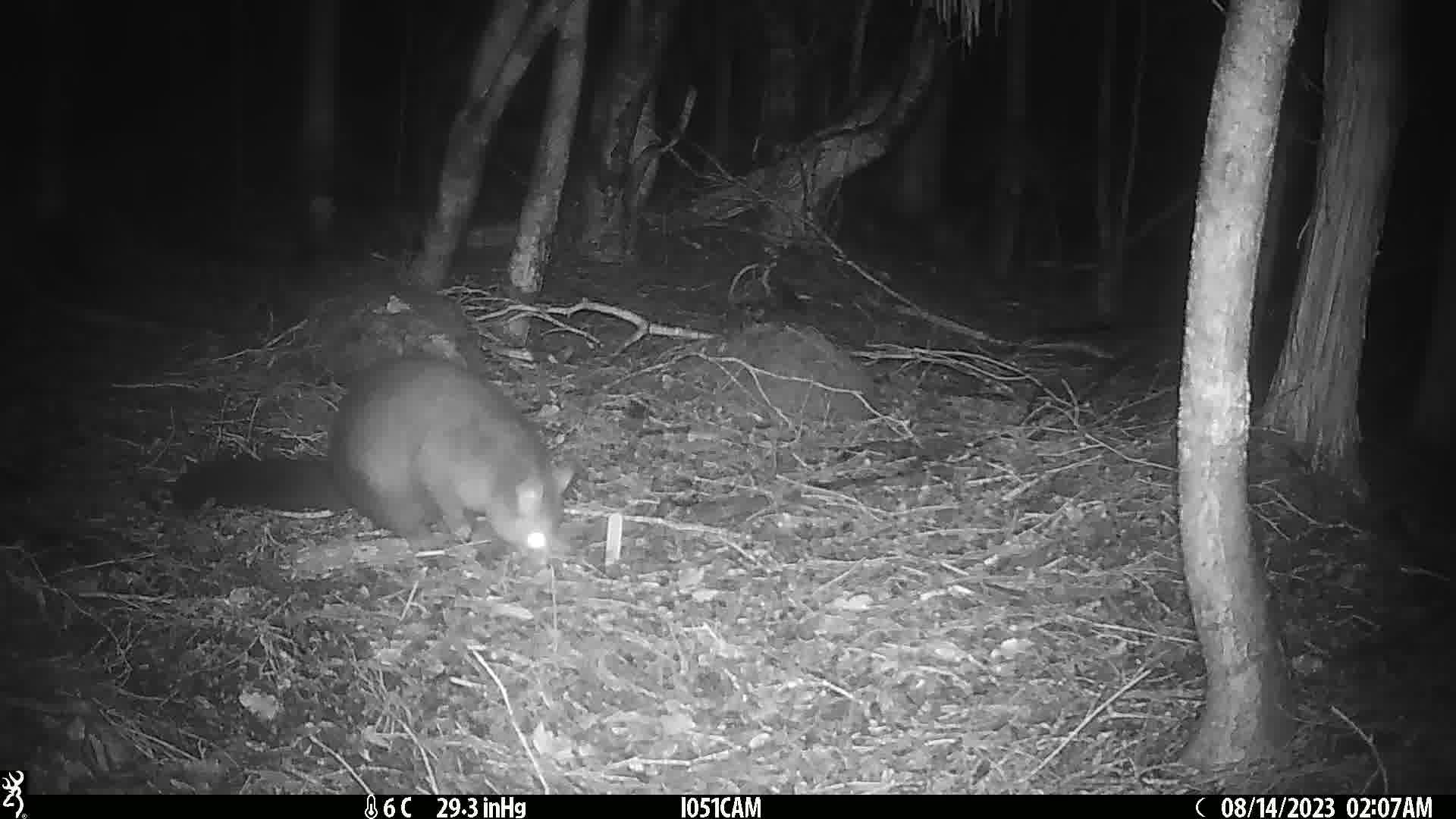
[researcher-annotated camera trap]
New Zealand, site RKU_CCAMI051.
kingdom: Animalia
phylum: Chordata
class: Mammalia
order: Diprotodontia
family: Phalangeridae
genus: Trichosurus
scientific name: Trichosurus vulpecula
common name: common brushtail possum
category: possum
Possum (common brushtail possum) (Trichosurus vulpecula).